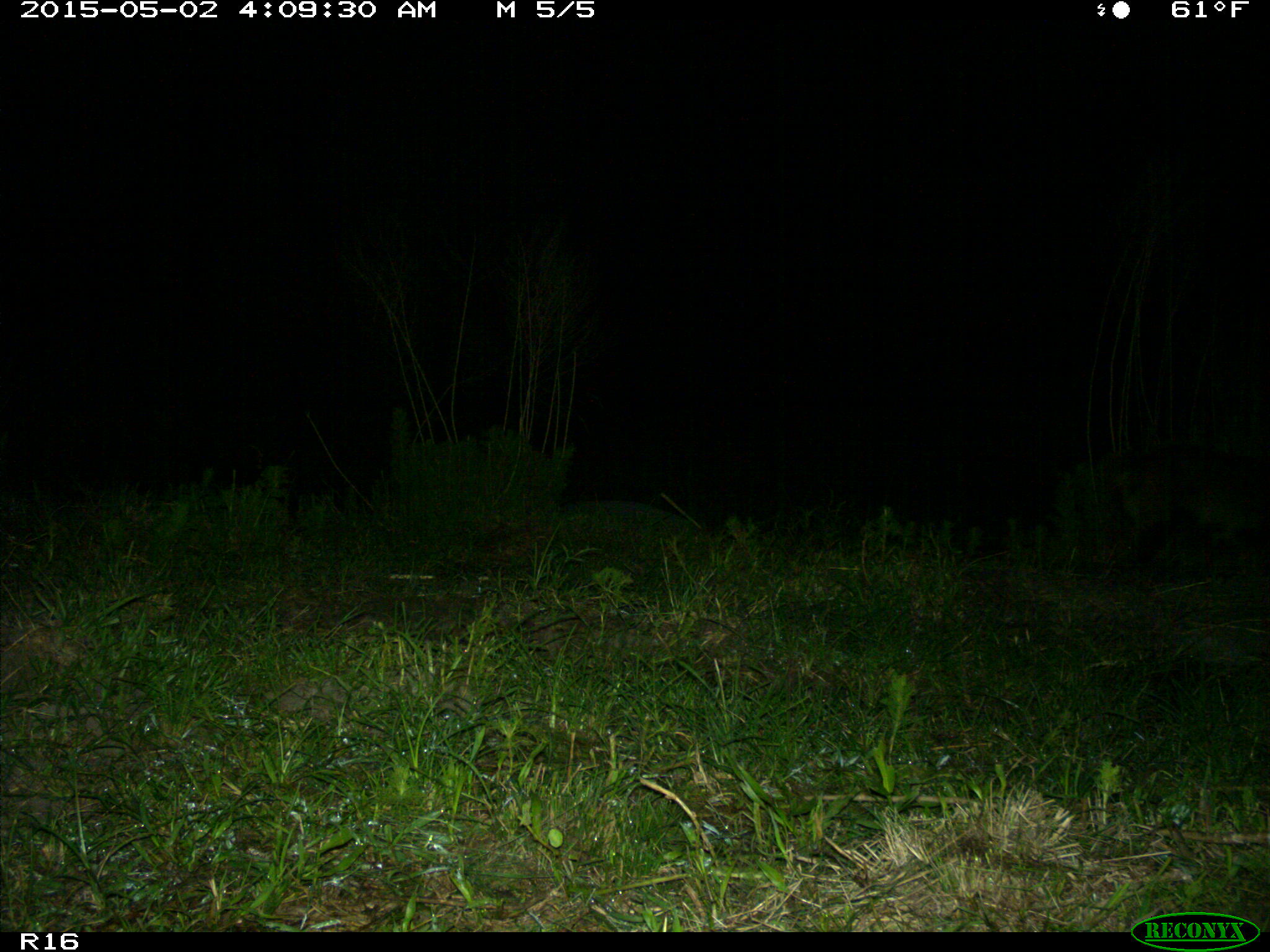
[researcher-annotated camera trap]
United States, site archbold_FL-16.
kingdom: Animalia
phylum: Chordata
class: Mammalia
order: Artiodactyla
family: Suidae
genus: Sus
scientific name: Sus scrofa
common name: wild boar